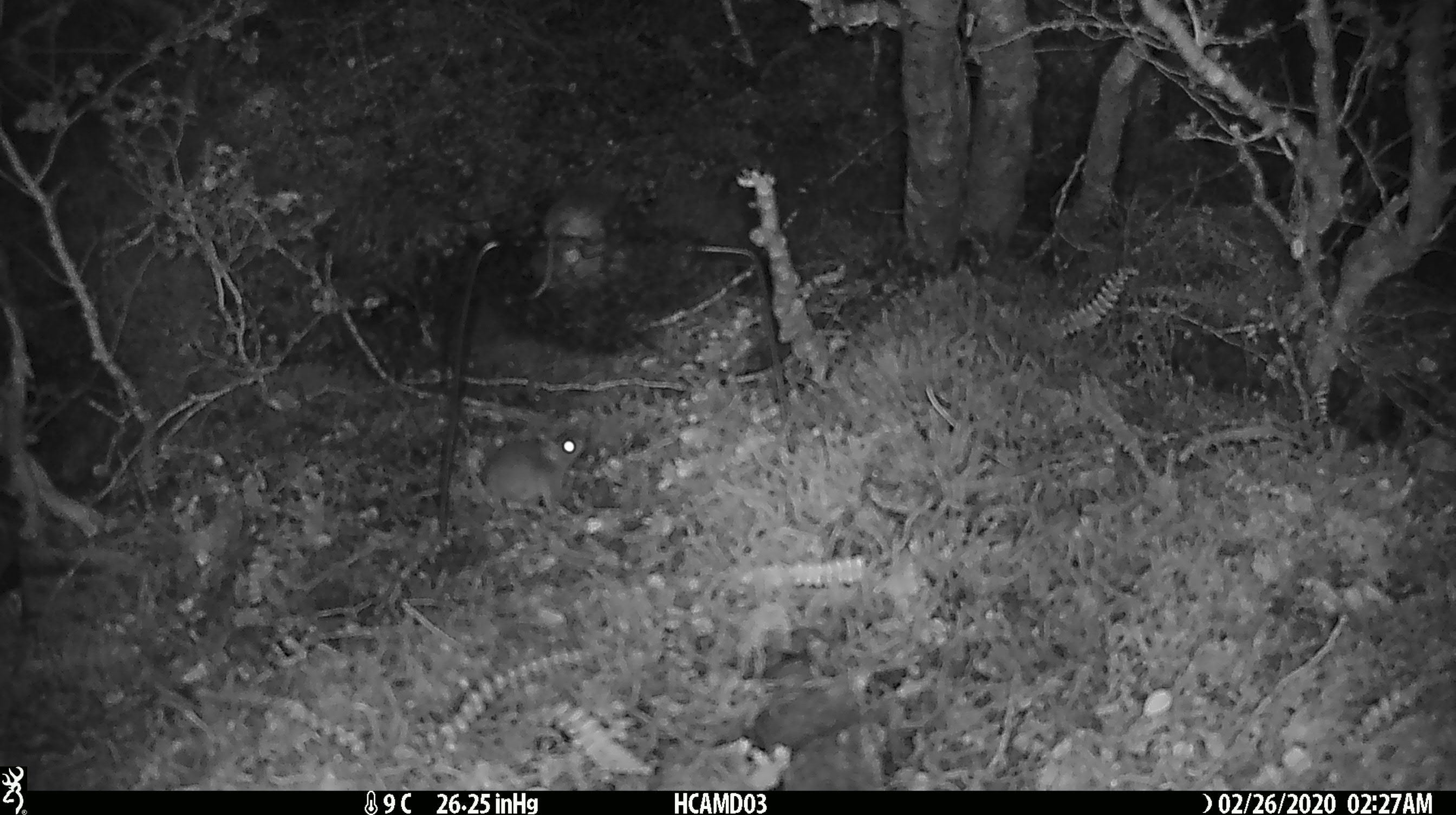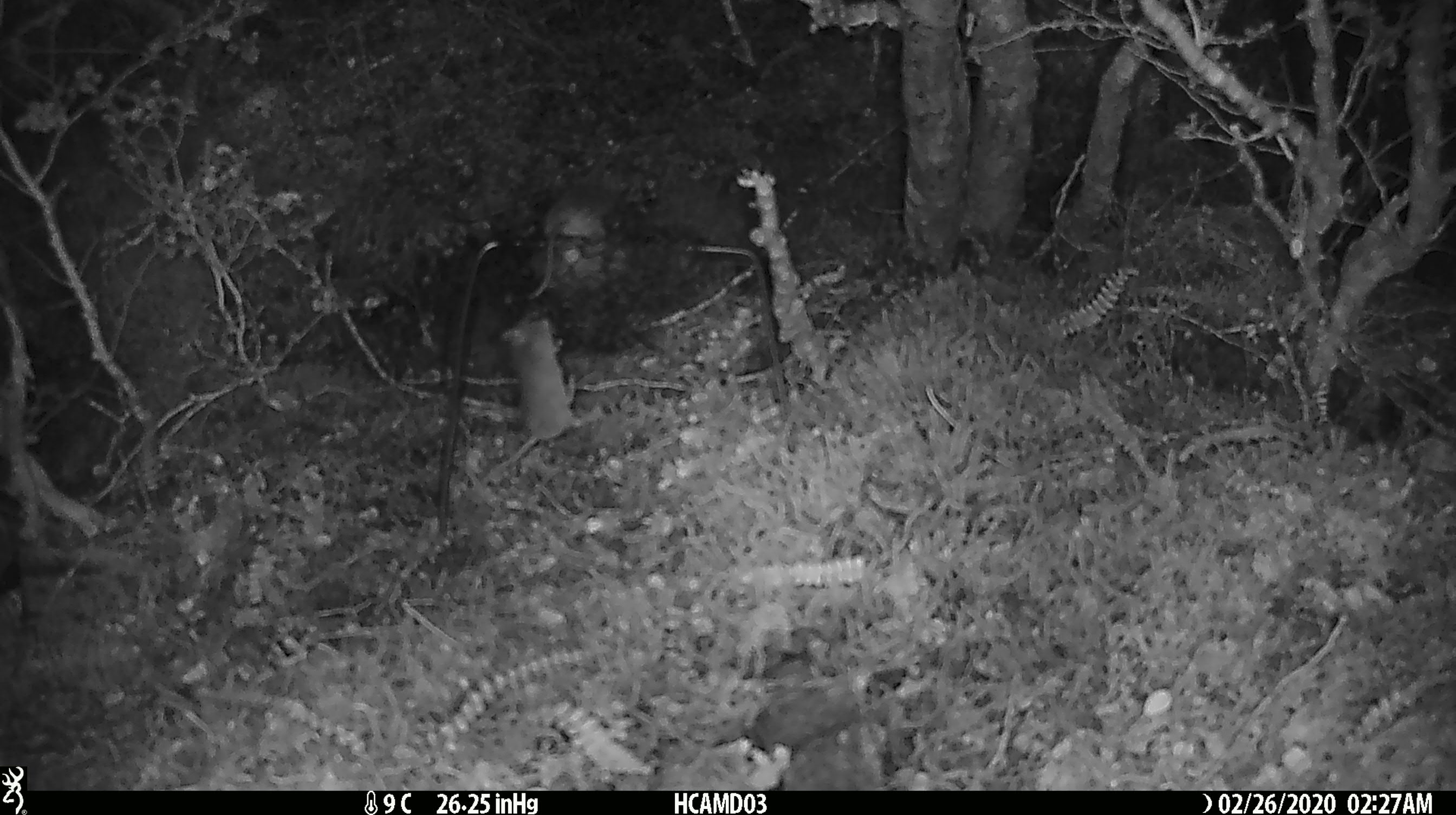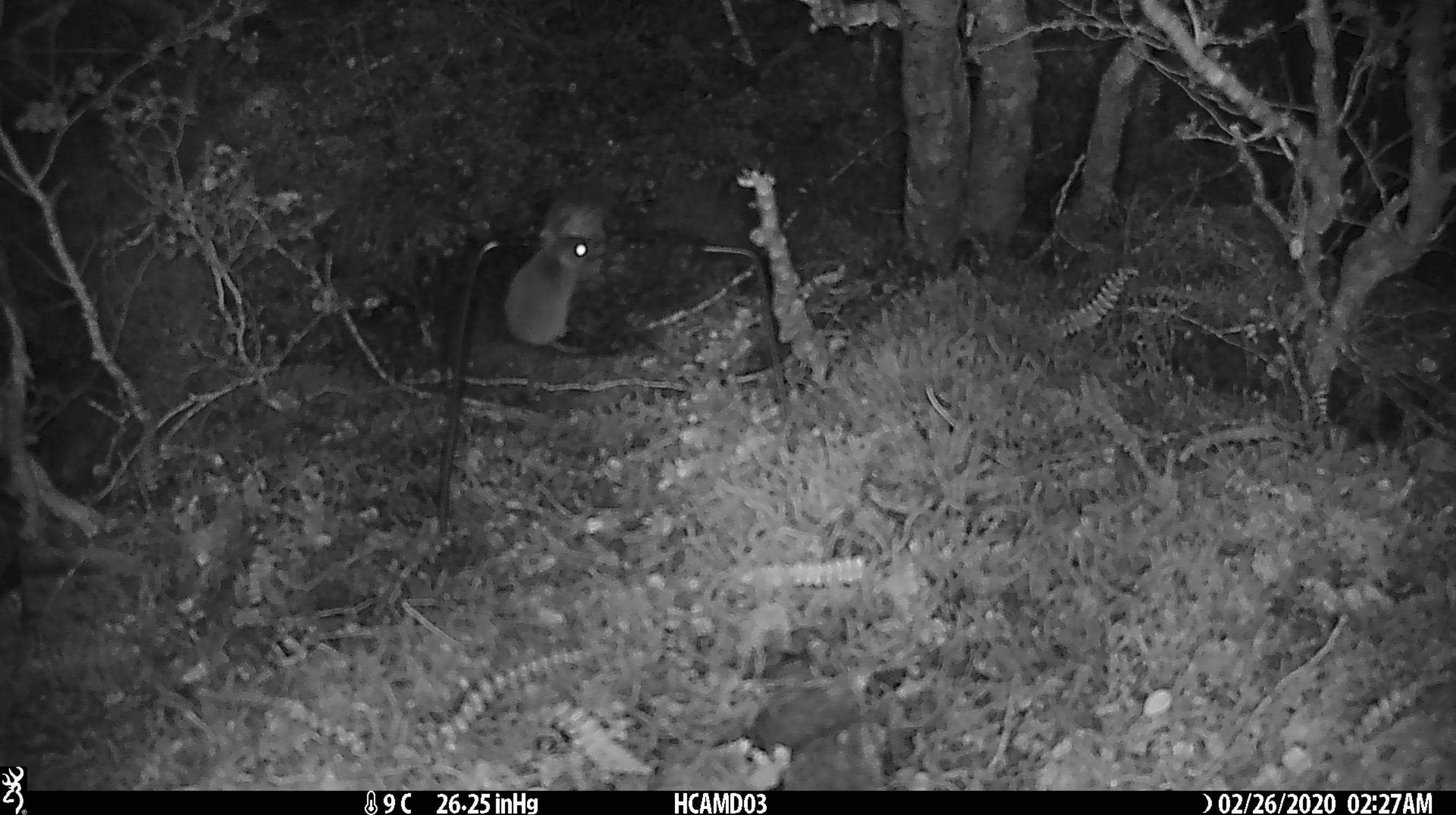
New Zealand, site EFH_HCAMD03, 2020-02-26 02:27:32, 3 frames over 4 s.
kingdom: Animalia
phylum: Chordata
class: Mammalia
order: Rodentia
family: Muridae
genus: Mus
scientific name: Mus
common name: mouse